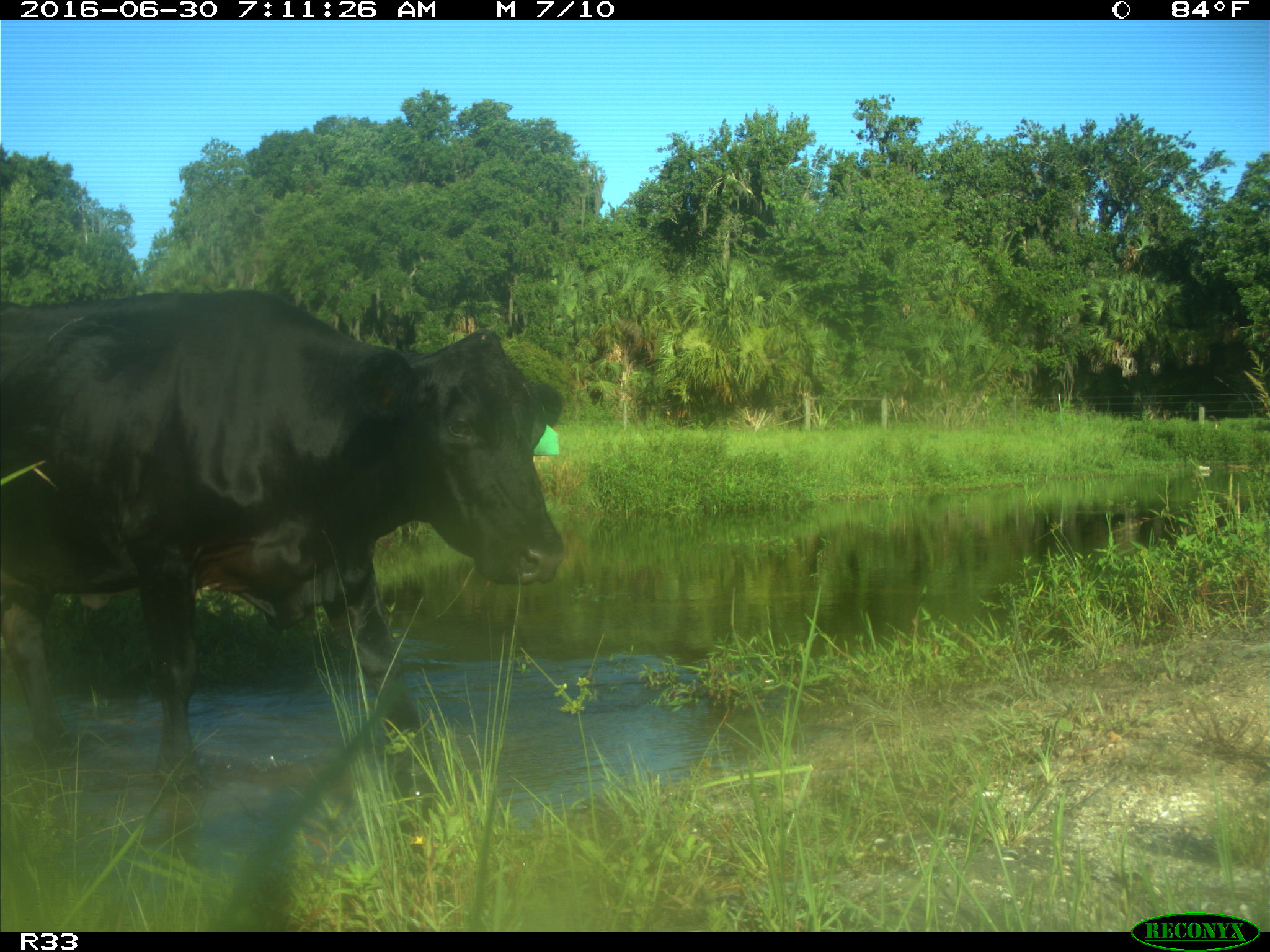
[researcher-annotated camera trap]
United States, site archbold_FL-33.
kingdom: Animalia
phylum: Chordata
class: Mammalia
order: Artiodactyla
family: Bovidae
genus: Bos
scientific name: Bos taurus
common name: domestic cow